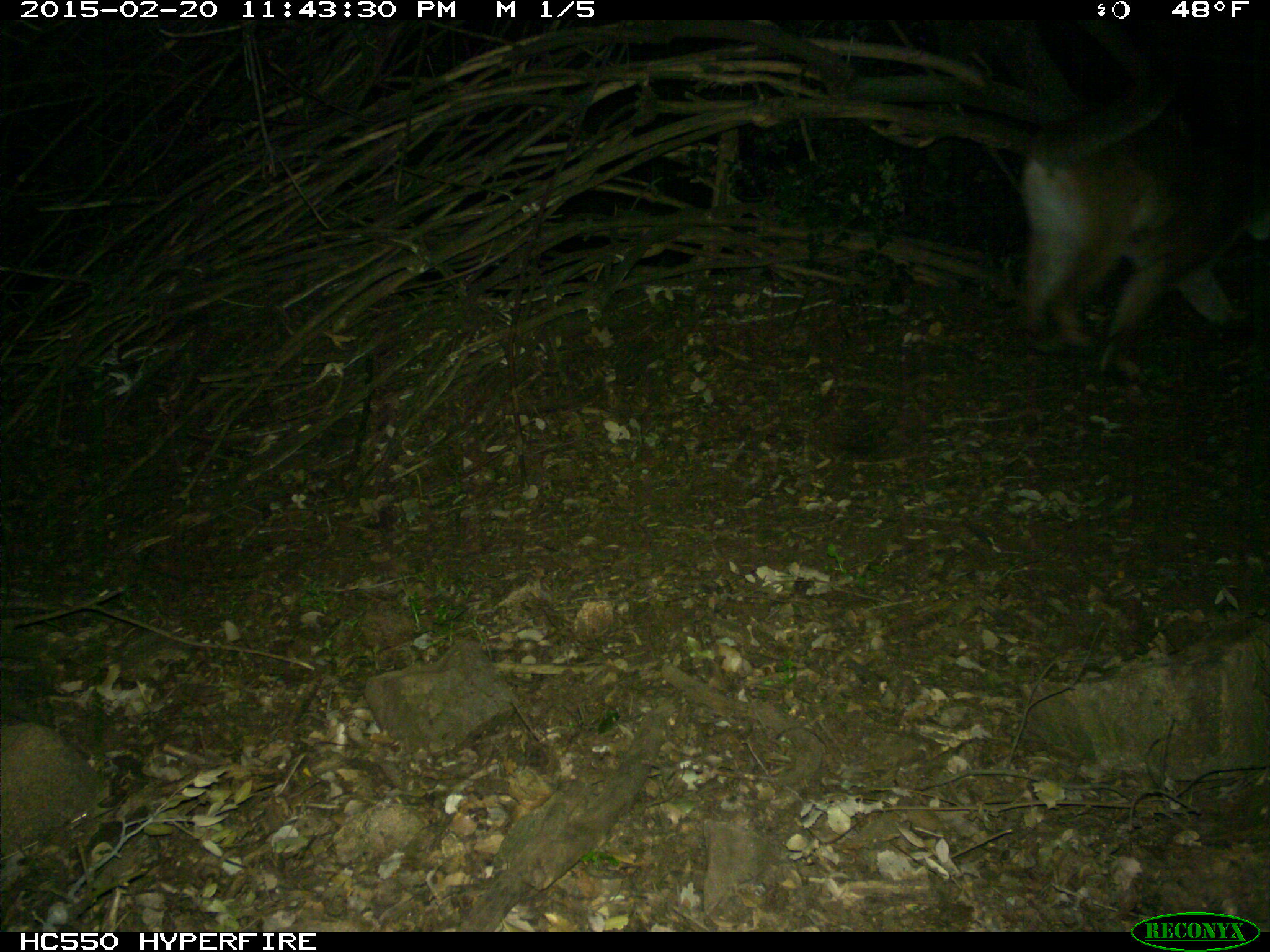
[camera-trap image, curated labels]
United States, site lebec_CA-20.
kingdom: Animalia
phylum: Chordata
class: Mammalia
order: Carnivora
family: Felidae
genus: Puma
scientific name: Puma concolor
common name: mountain lion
Puma concolor (mountain lion).